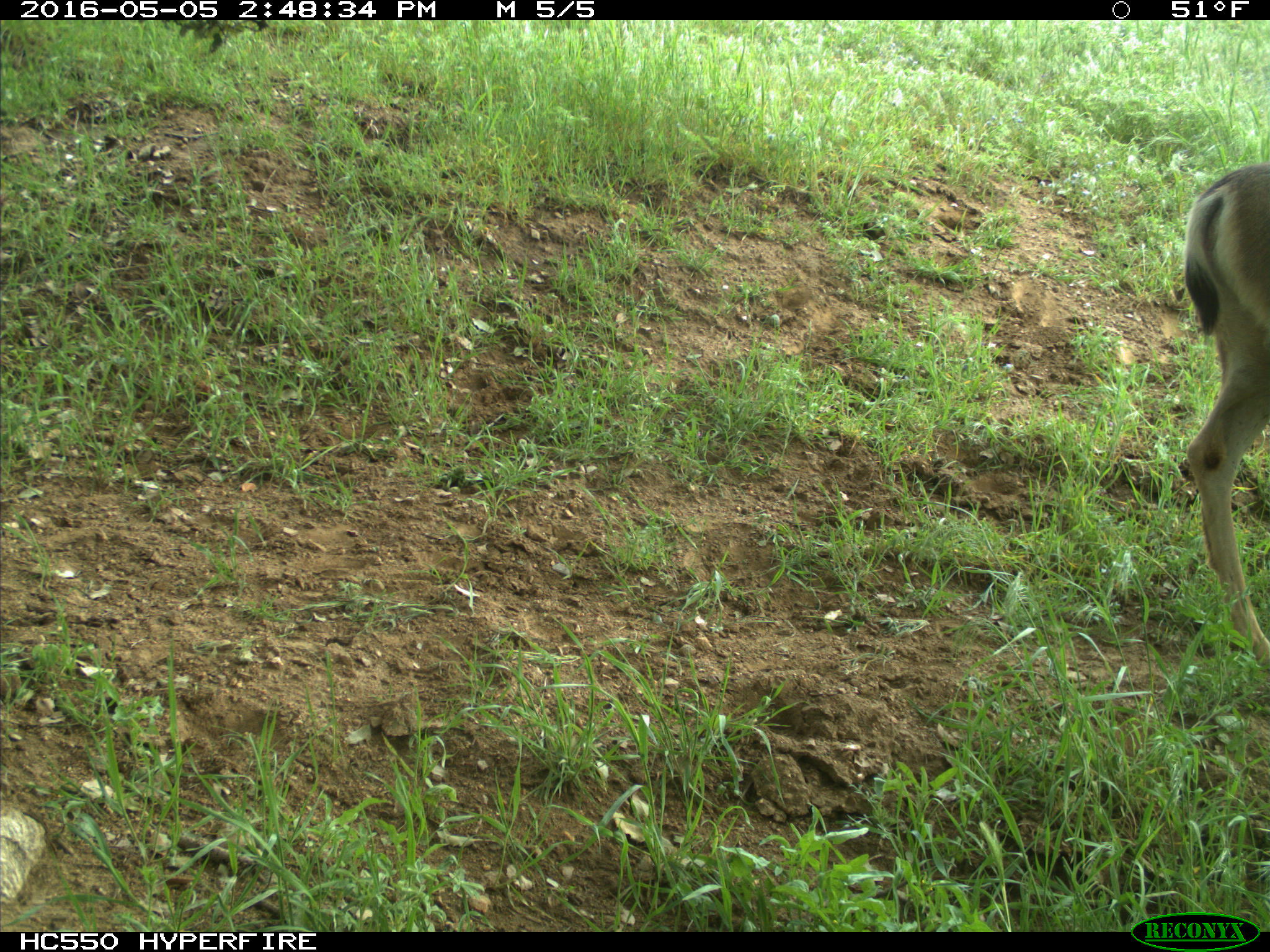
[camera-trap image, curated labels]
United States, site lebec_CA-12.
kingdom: Animalia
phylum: Chordata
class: Mammalia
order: Artiodactyla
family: Cervidae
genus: Odocoileus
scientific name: Odocoileus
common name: deer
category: unidentified deer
Unidentified deer (deer) (Odocoileus).